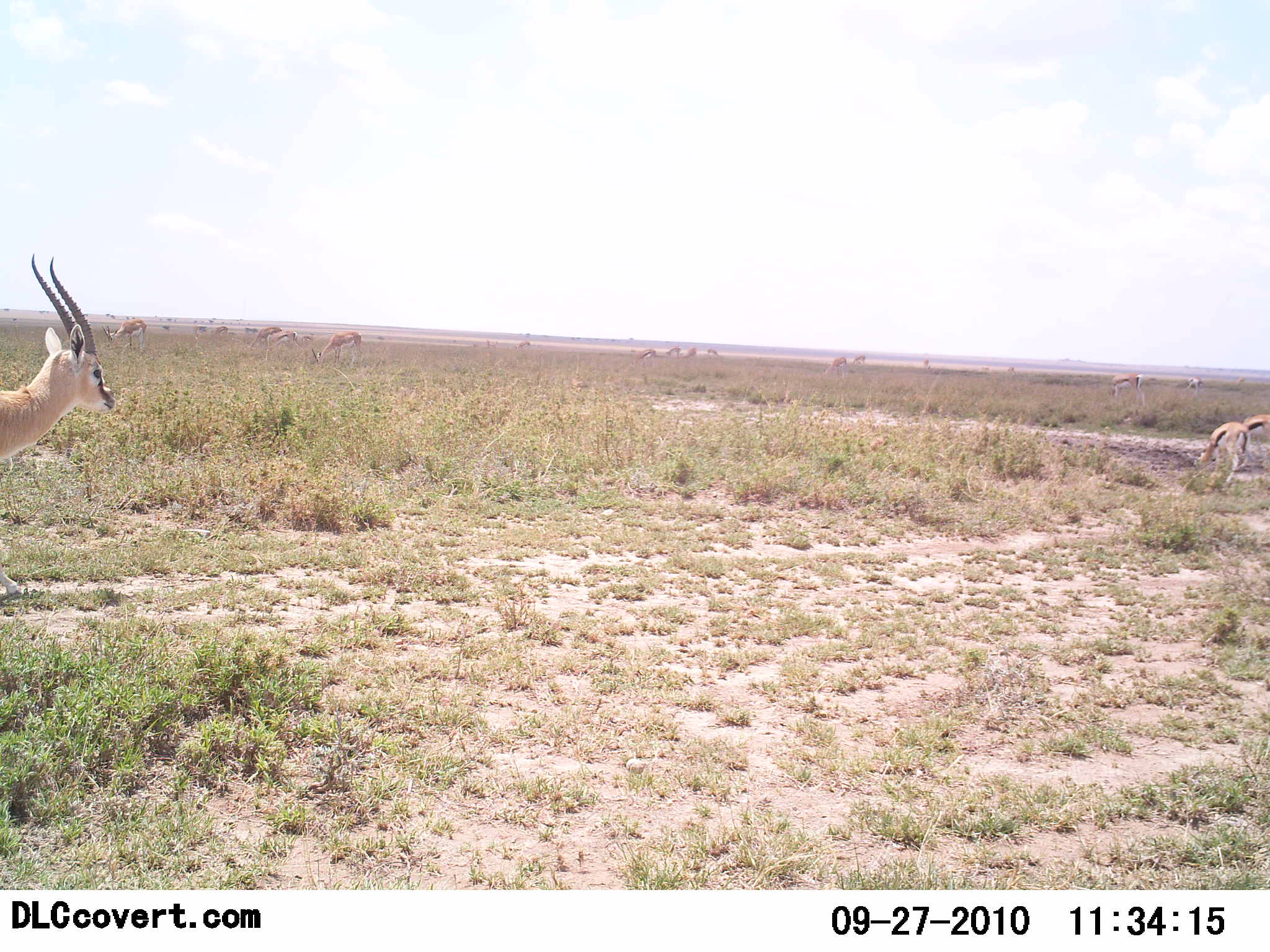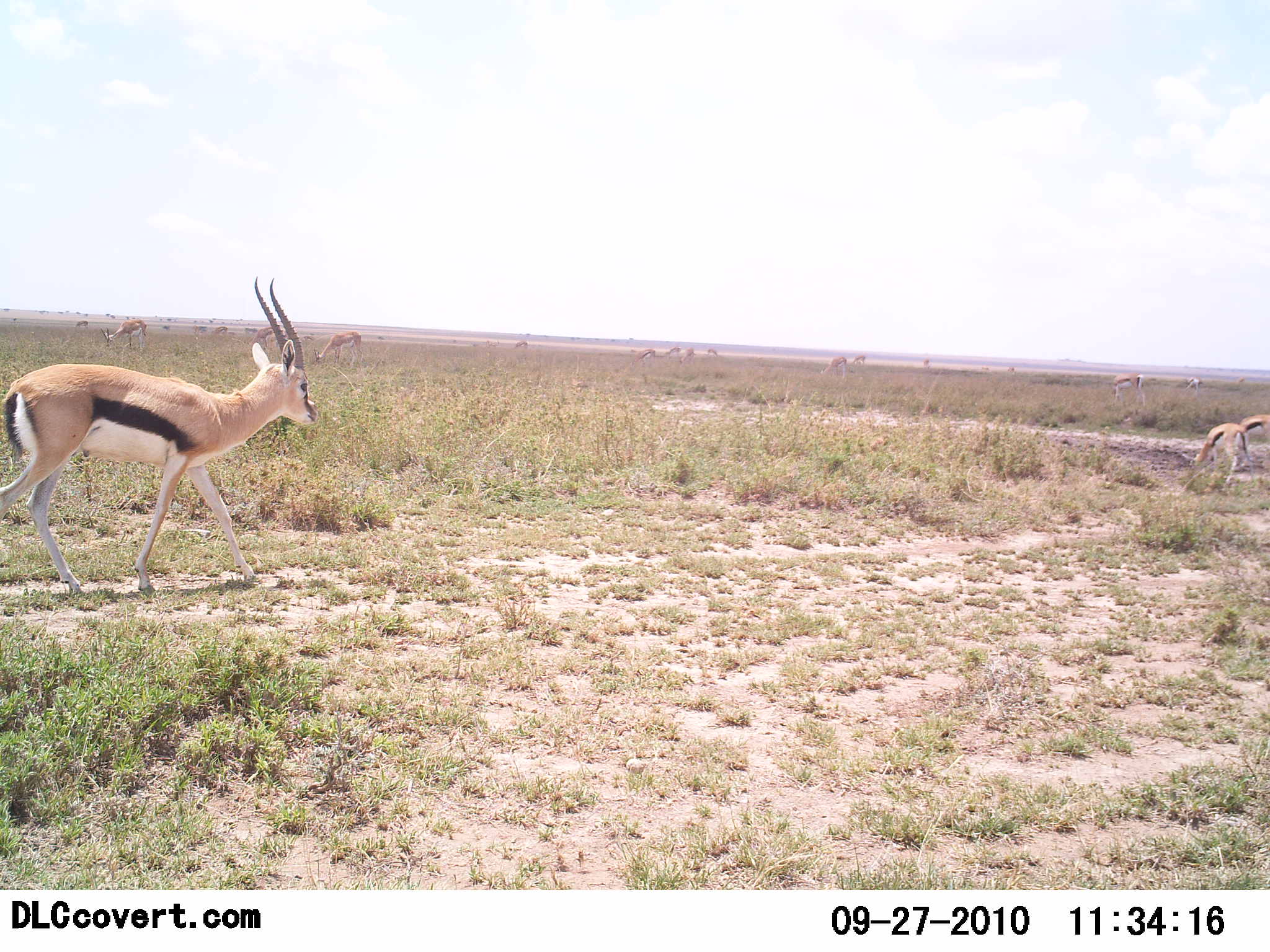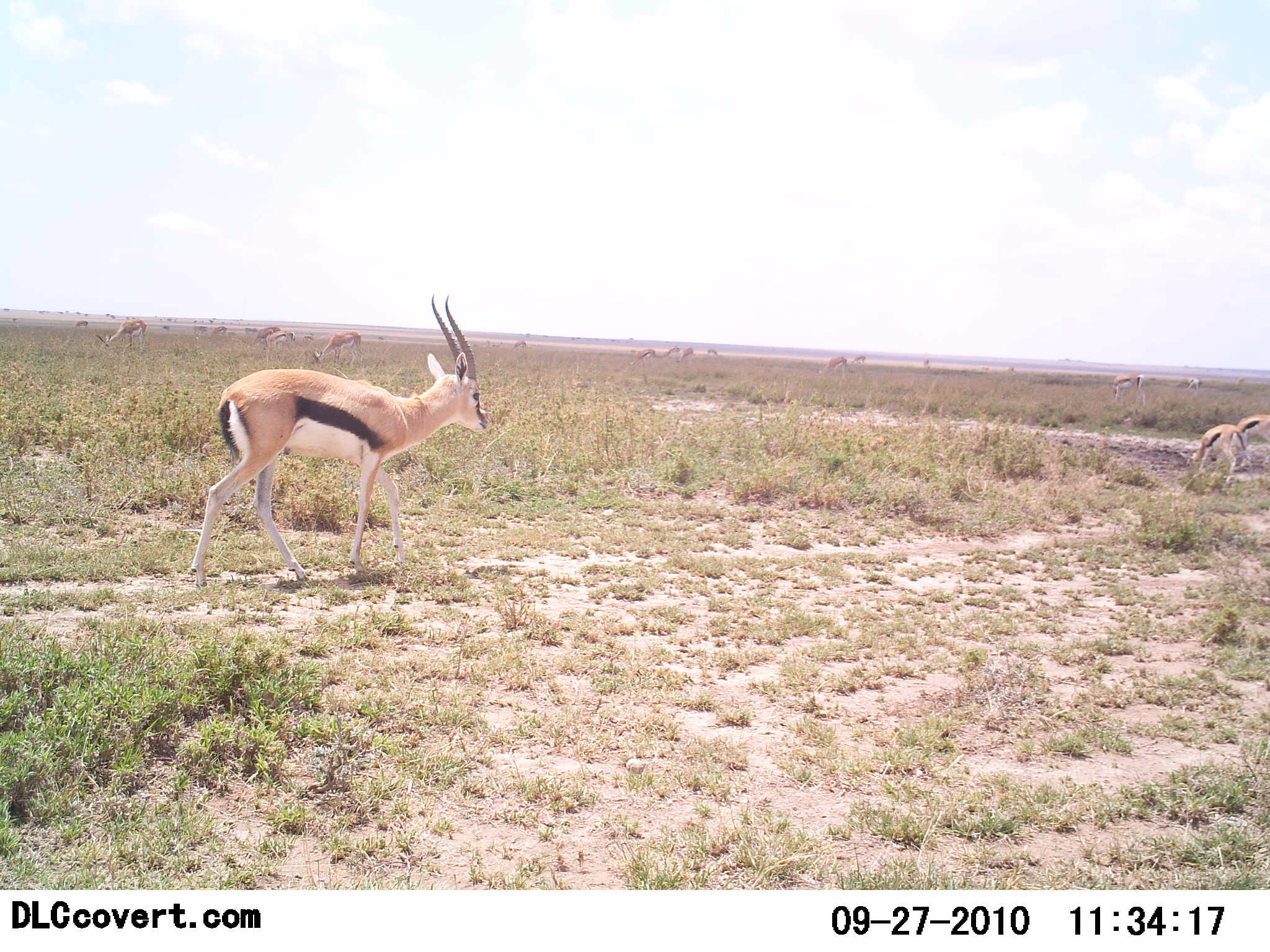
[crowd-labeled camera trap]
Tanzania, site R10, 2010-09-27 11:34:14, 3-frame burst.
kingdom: Animalia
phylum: Chordata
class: Mammalia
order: Artiodactyla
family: Bovidae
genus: Eudorcas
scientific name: Eudorcas thomsonii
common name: thomson's gazelle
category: gazellethomsons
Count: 11-50.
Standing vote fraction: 50%.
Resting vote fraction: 0%.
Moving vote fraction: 83%.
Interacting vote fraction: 0%.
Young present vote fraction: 0%.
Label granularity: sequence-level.